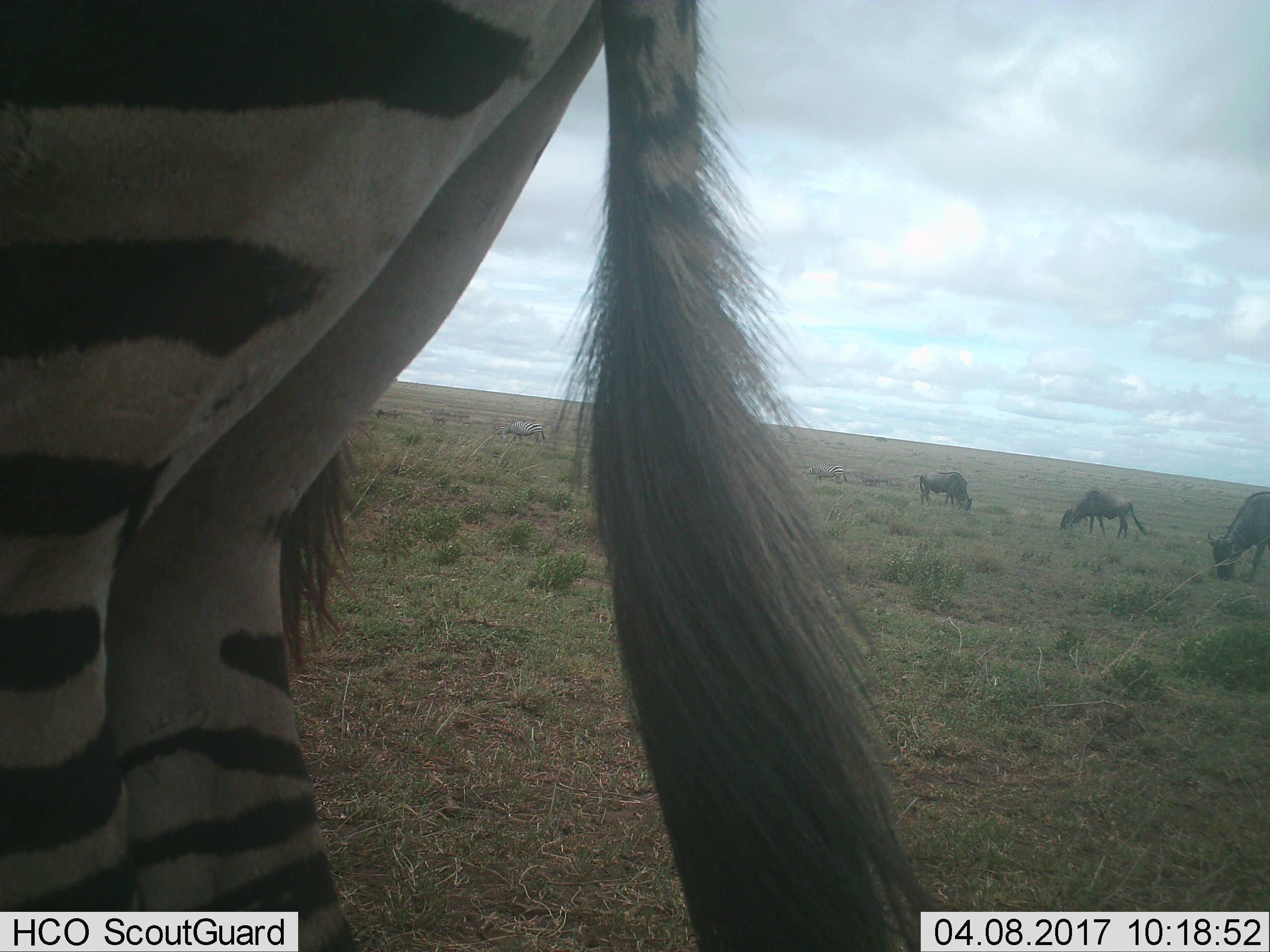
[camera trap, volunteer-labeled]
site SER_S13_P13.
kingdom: Animalia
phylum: Chordata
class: Mammalia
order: Artiodactyla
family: Bovidae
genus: Connochaetes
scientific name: Connochaetes taurinus taurinus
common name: blue wildebeest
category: wildebeestblue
Wildebeestblue (blue wildebeest) (Connochaetes taurinus taurinus), count 3. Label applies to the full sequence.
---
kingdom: Animalia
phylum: Chordata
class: Mammalia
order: Perissodactyla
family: Equidae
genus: Equus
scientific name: Equus quagga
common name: plains zebra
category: zebraplains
Zebraplains (plains zebra) (Equus quagga), count 3. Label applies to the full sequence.